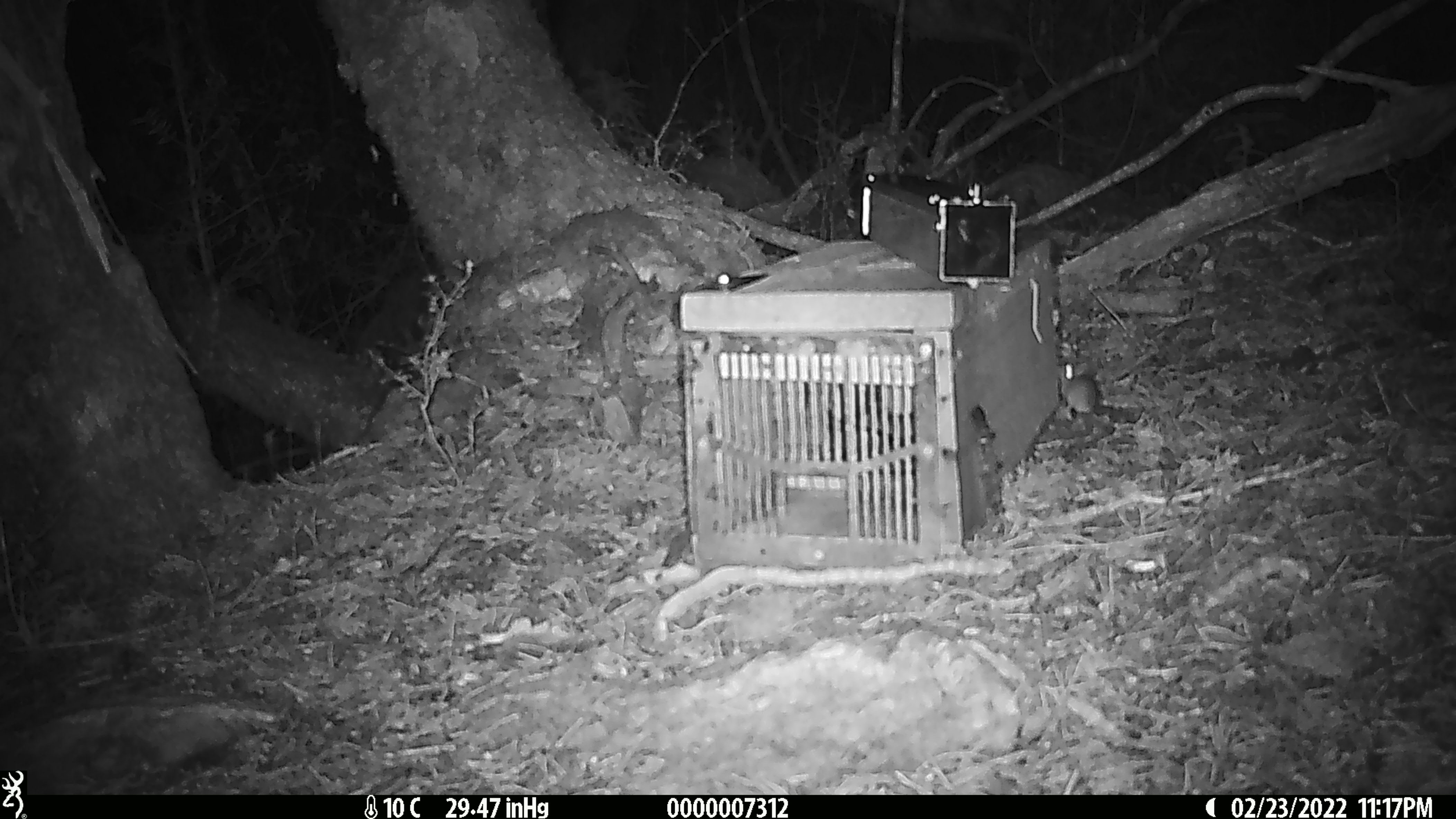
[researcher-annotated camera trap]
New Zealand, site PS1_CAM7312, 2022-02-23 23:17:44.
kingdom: Animalia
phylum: Chordata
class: Mammalia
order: Rodentia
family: Muridae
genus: Mus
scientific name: Mus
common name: mouse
Mouse (Mus).